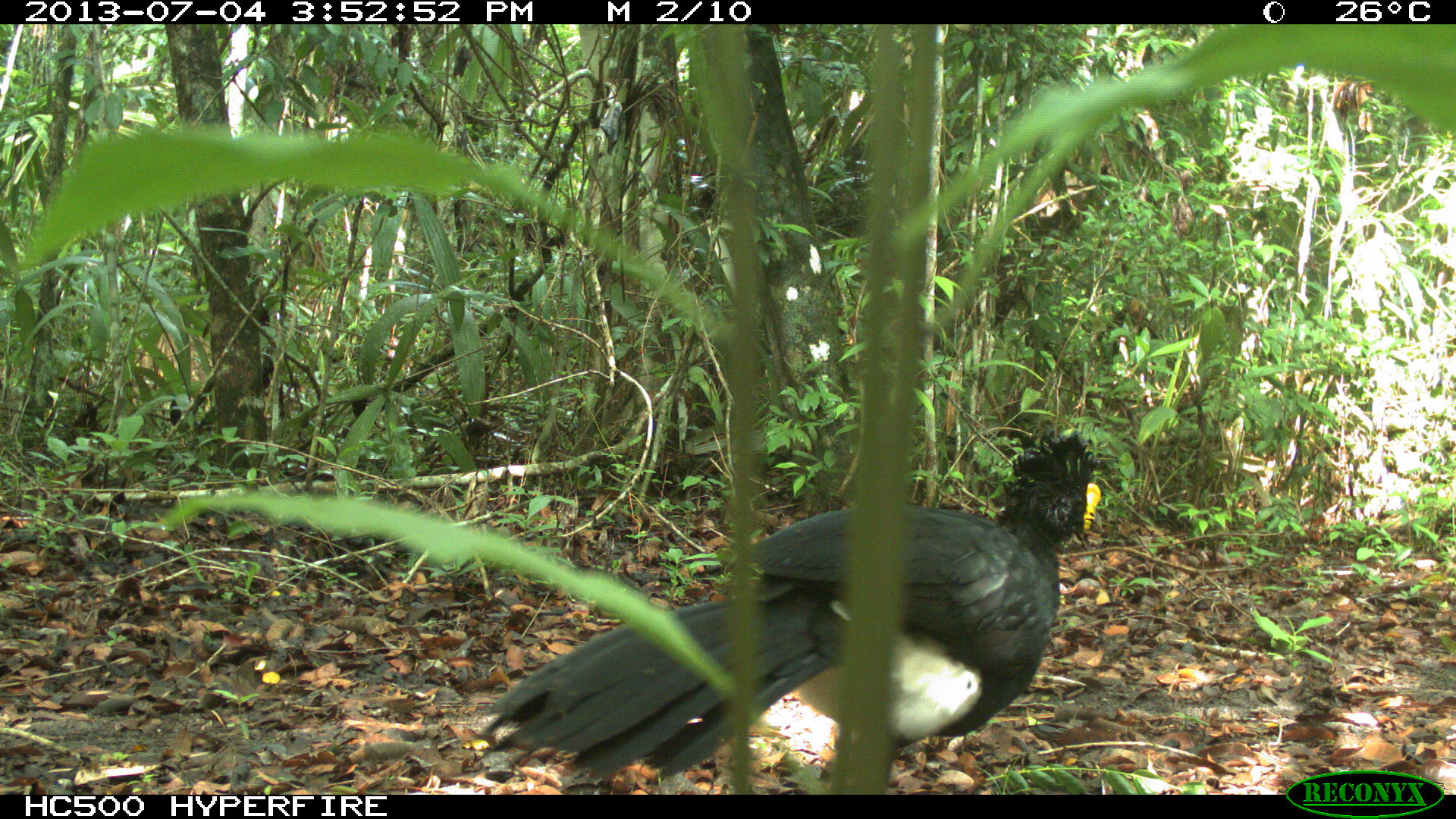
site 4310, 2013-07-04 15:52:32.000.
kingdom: Animalia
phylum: Chordata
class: Aves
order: Galliformes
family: Cracidae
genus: Crax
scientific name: Crax rubra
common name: great curassow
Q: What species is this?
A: Crax rubra (great curassow).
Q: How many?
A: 1.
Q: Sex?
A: Male.